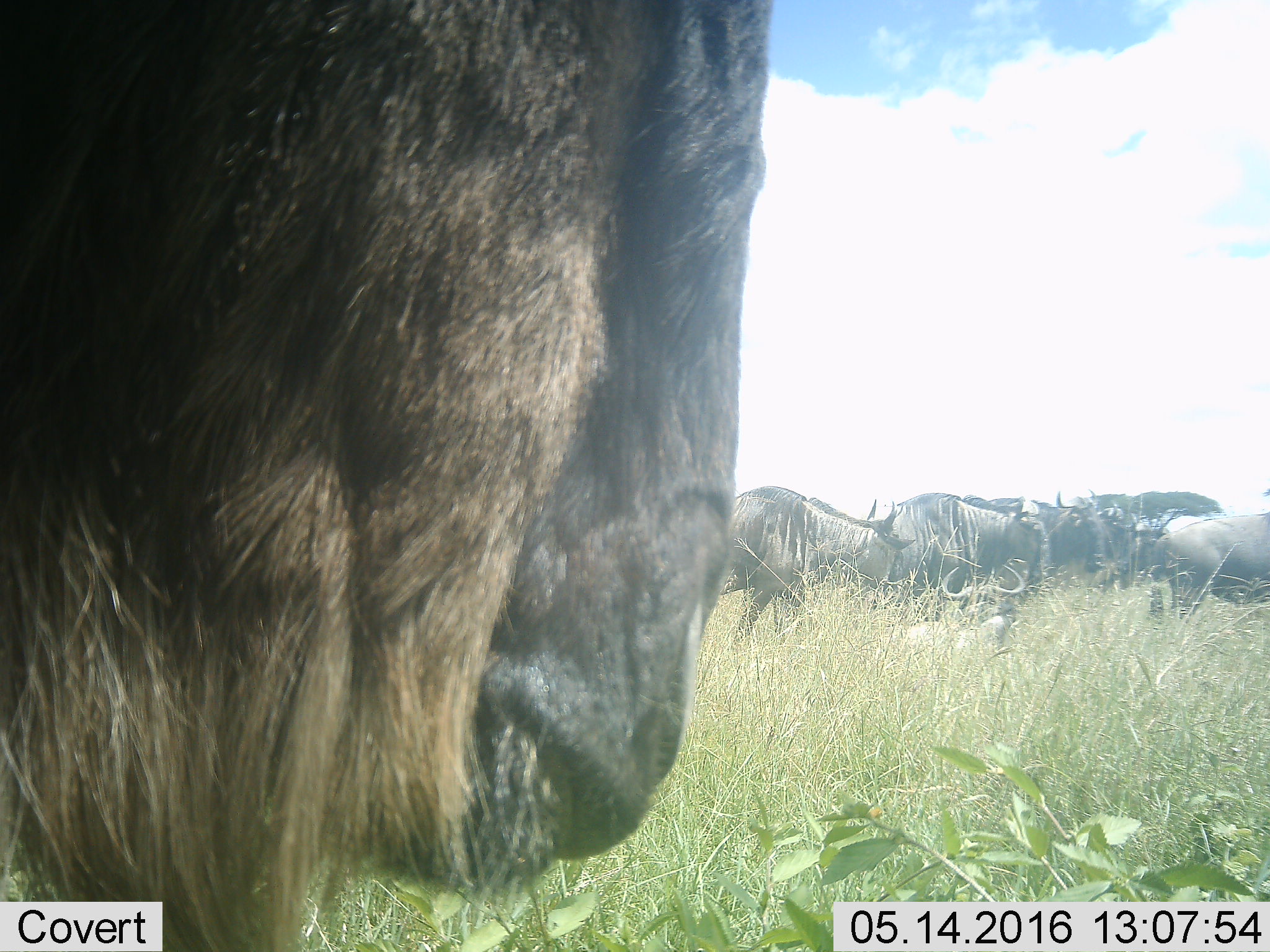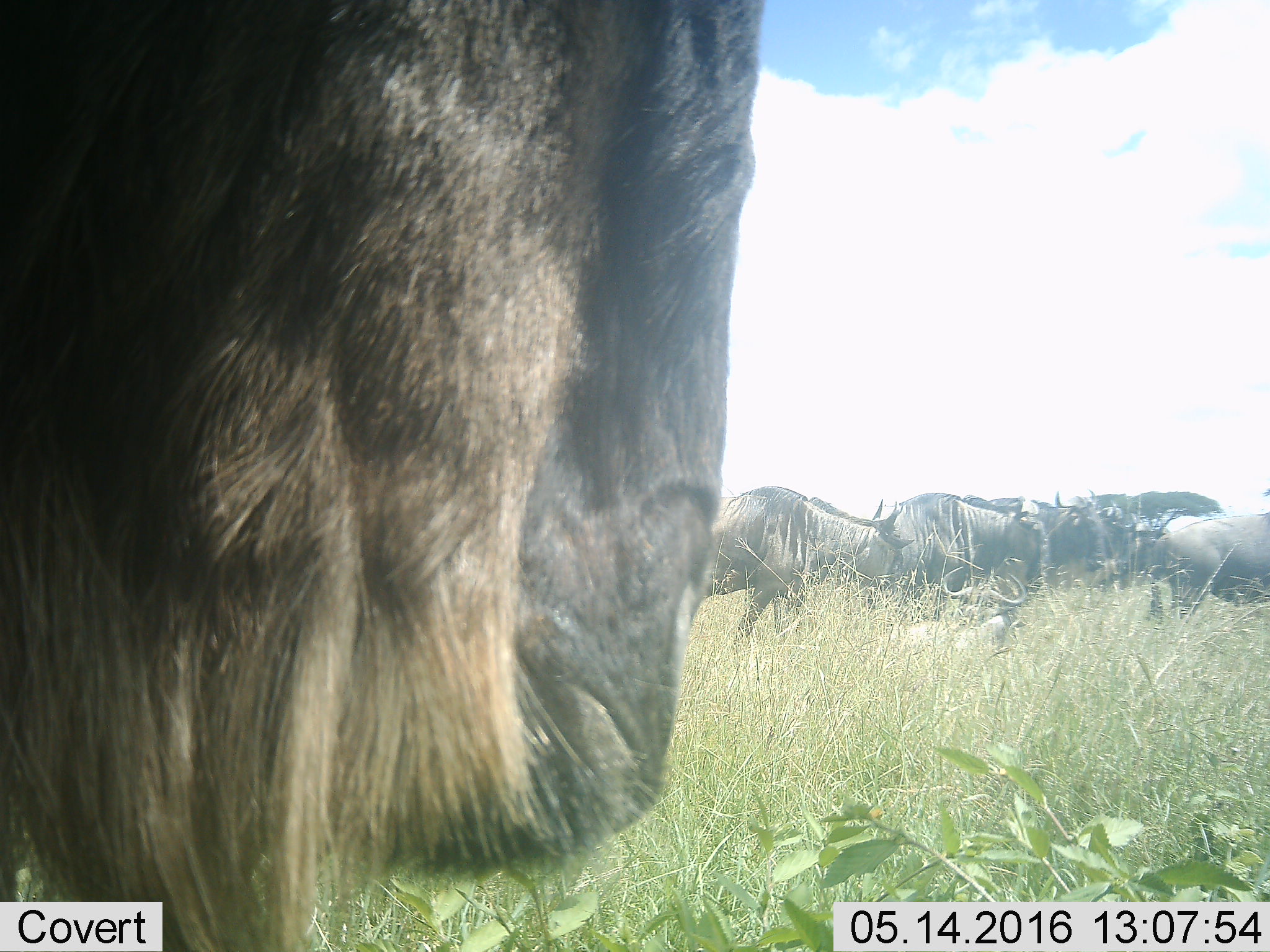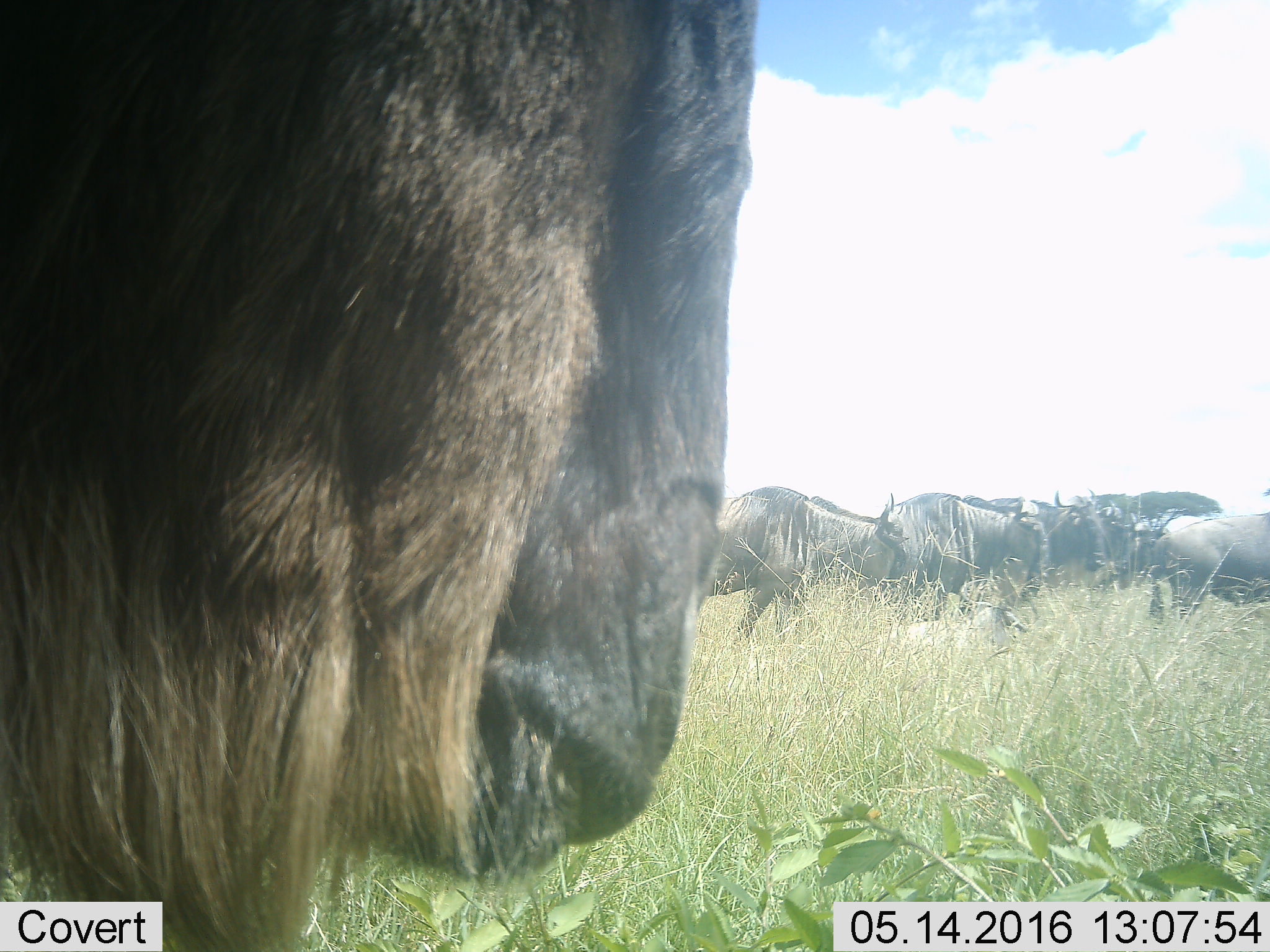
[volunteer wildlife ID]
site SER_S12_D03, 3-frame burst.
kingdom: Animalia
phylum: Chordata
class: Mammalia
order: Artiodactyla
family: Bovidae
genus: Connochaetes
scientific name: Connochaetes taurinus taurinus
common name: blue wildebeest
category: wildebeestblue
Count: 7.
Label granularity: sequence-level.